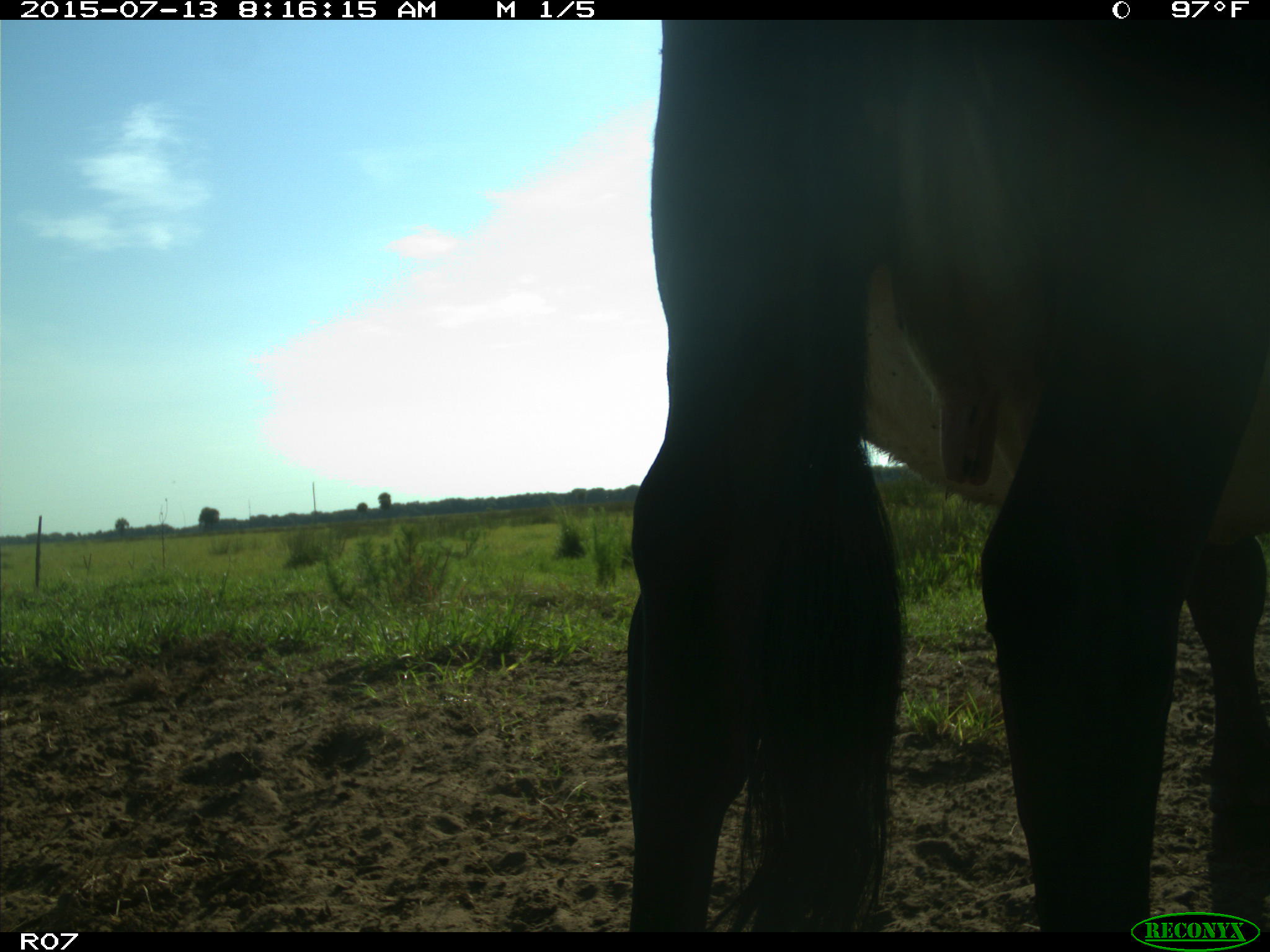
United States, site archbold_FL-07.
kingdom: Animalia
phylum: Chordata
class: Mammalia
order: Artiodactyla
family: Bovidae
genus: Bos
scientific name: Bos taurus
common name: domestic cow